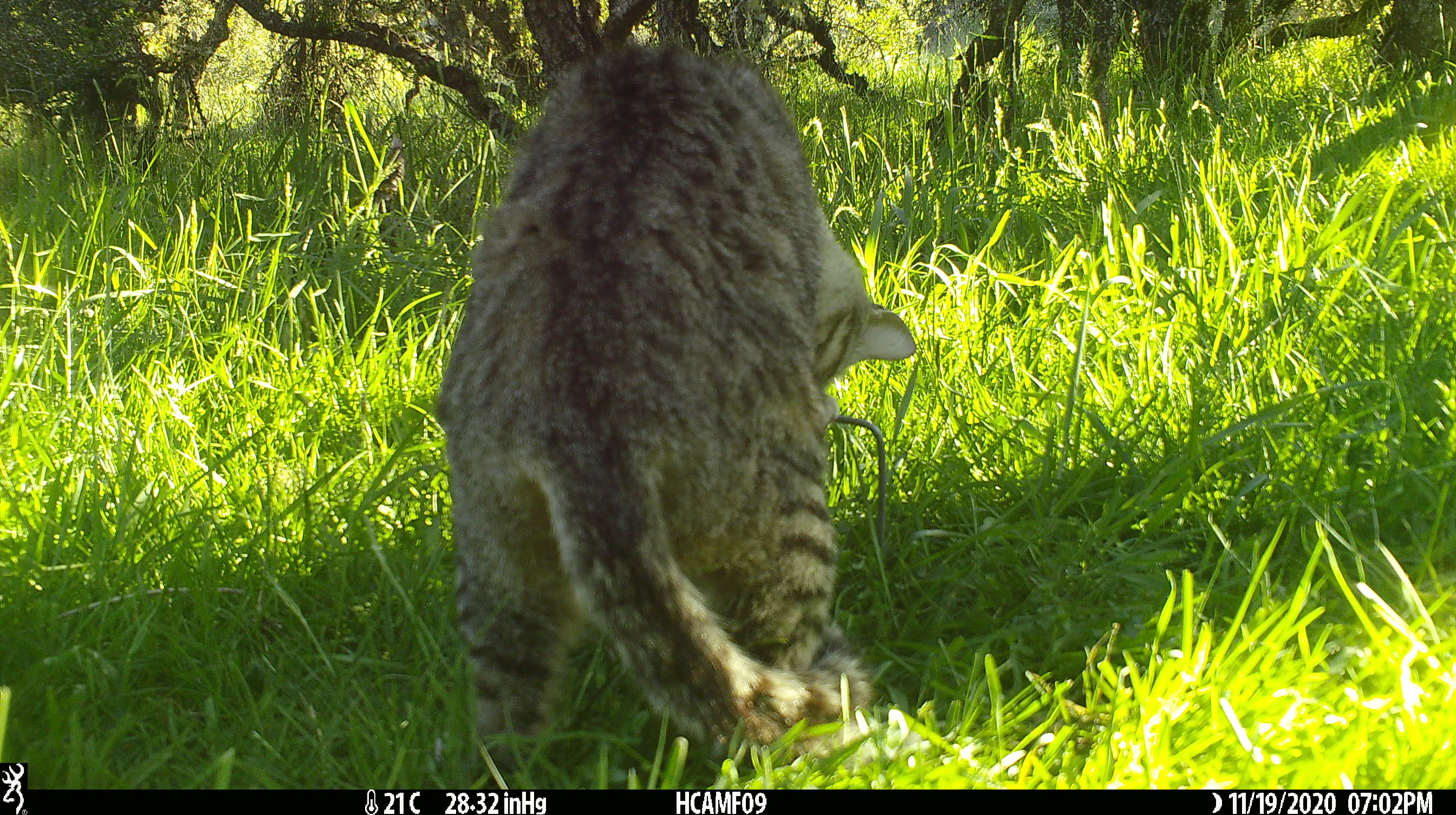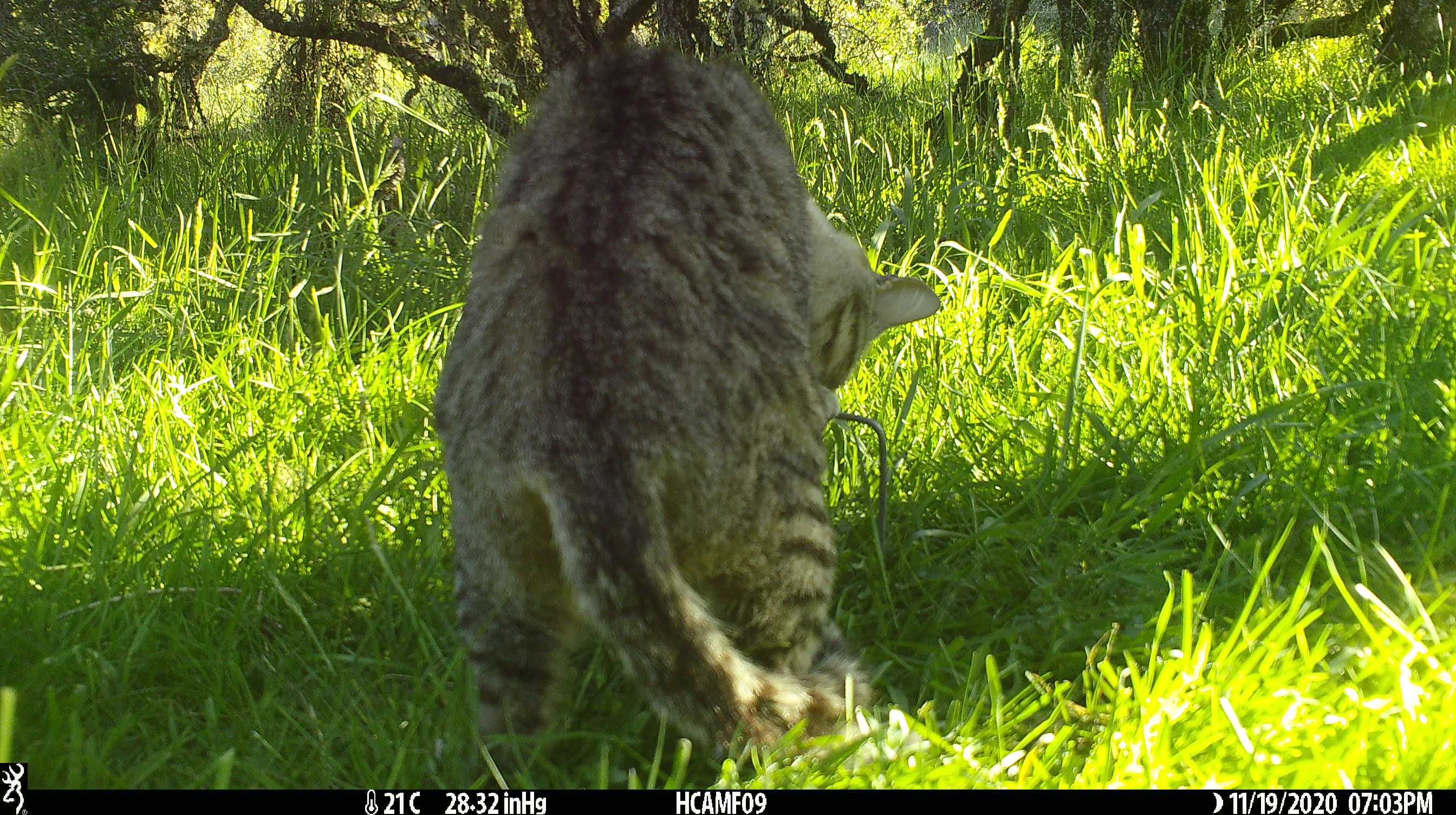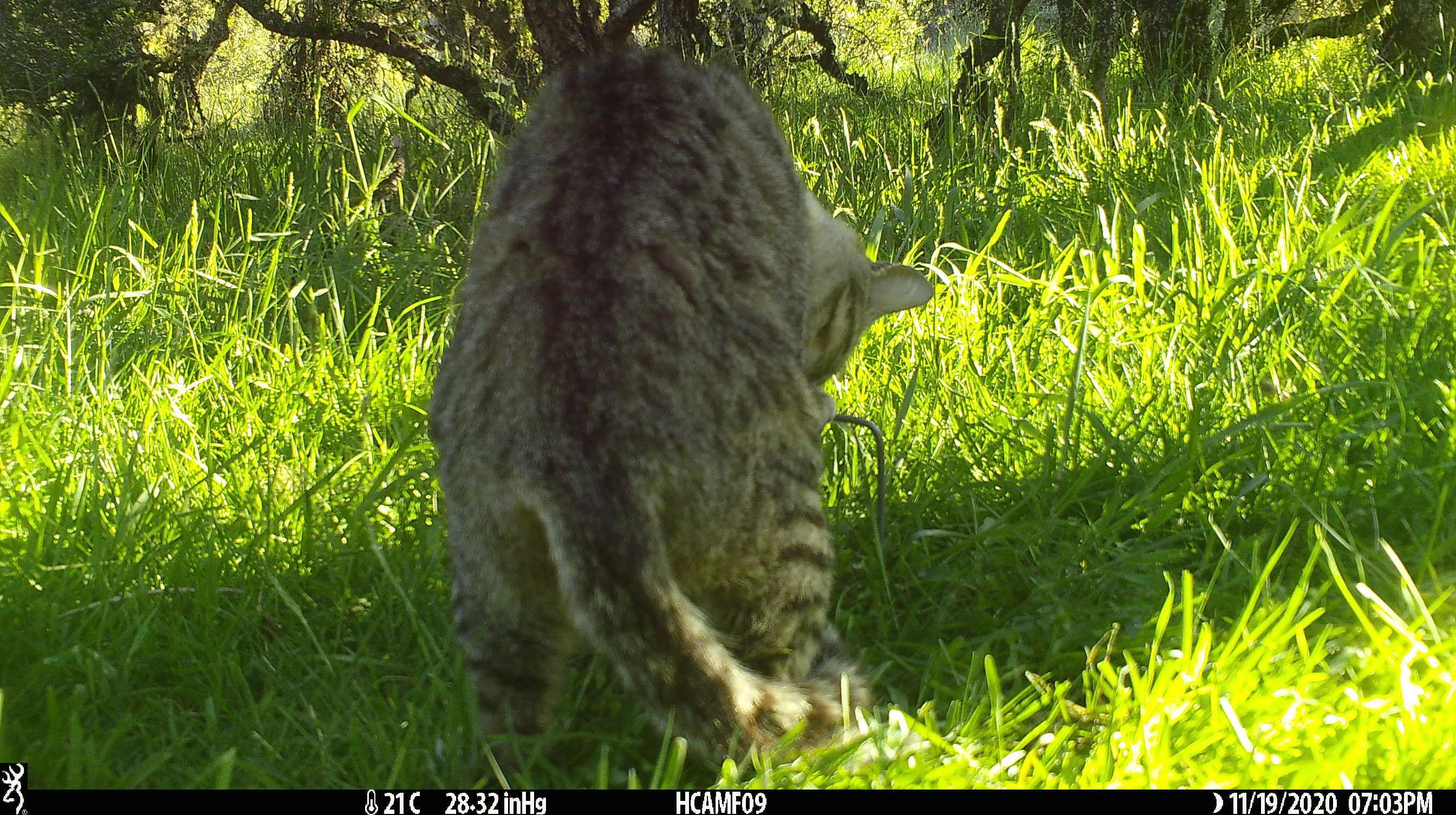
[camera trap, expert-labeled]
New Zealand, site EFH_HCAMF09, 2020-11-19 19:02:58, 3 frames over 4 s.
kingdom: Animalia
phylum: Chordata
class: Mammalia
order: Carnivora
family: Felidae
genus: Felis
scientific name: Felis catus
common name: domestic cat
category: cat